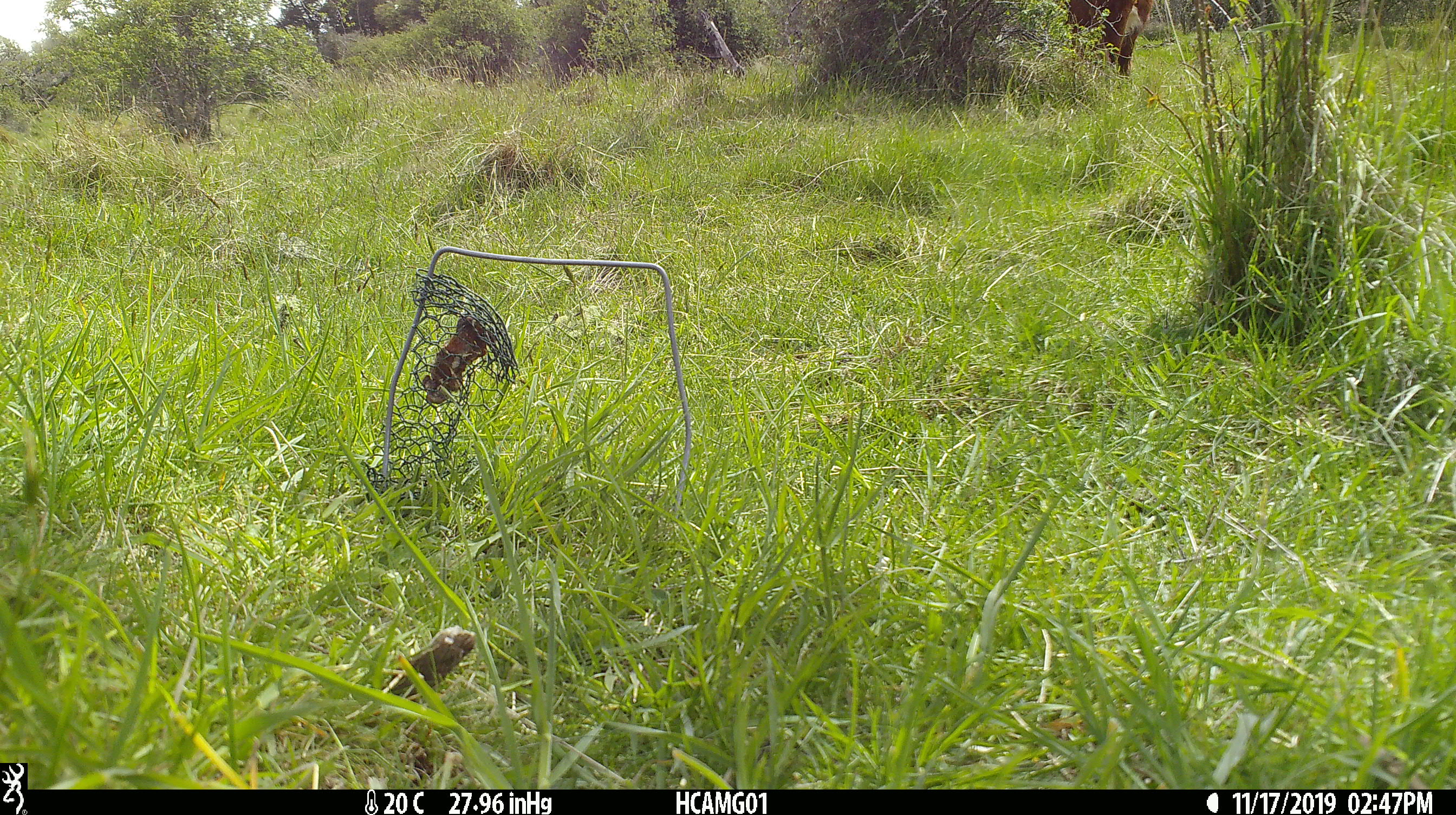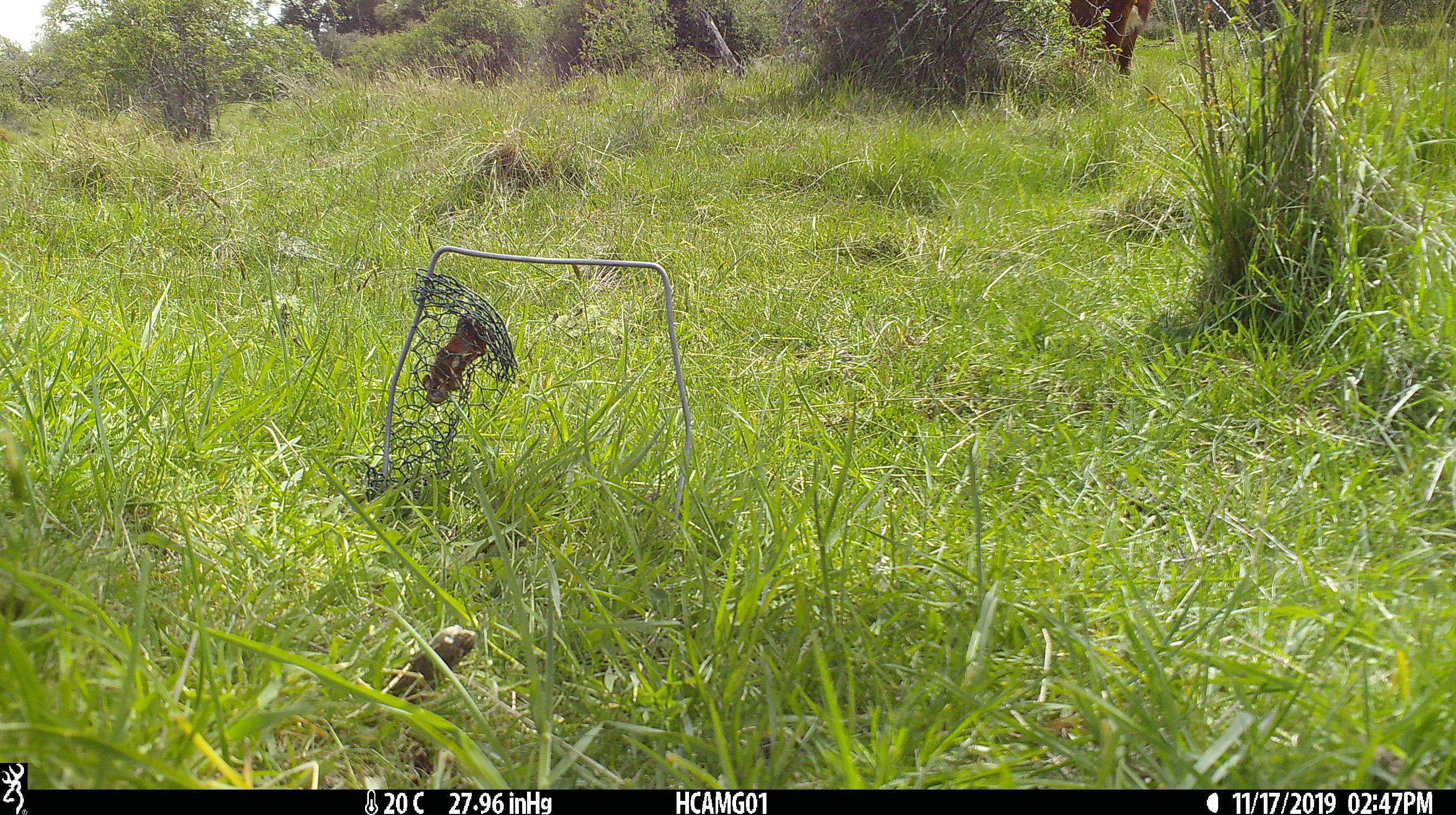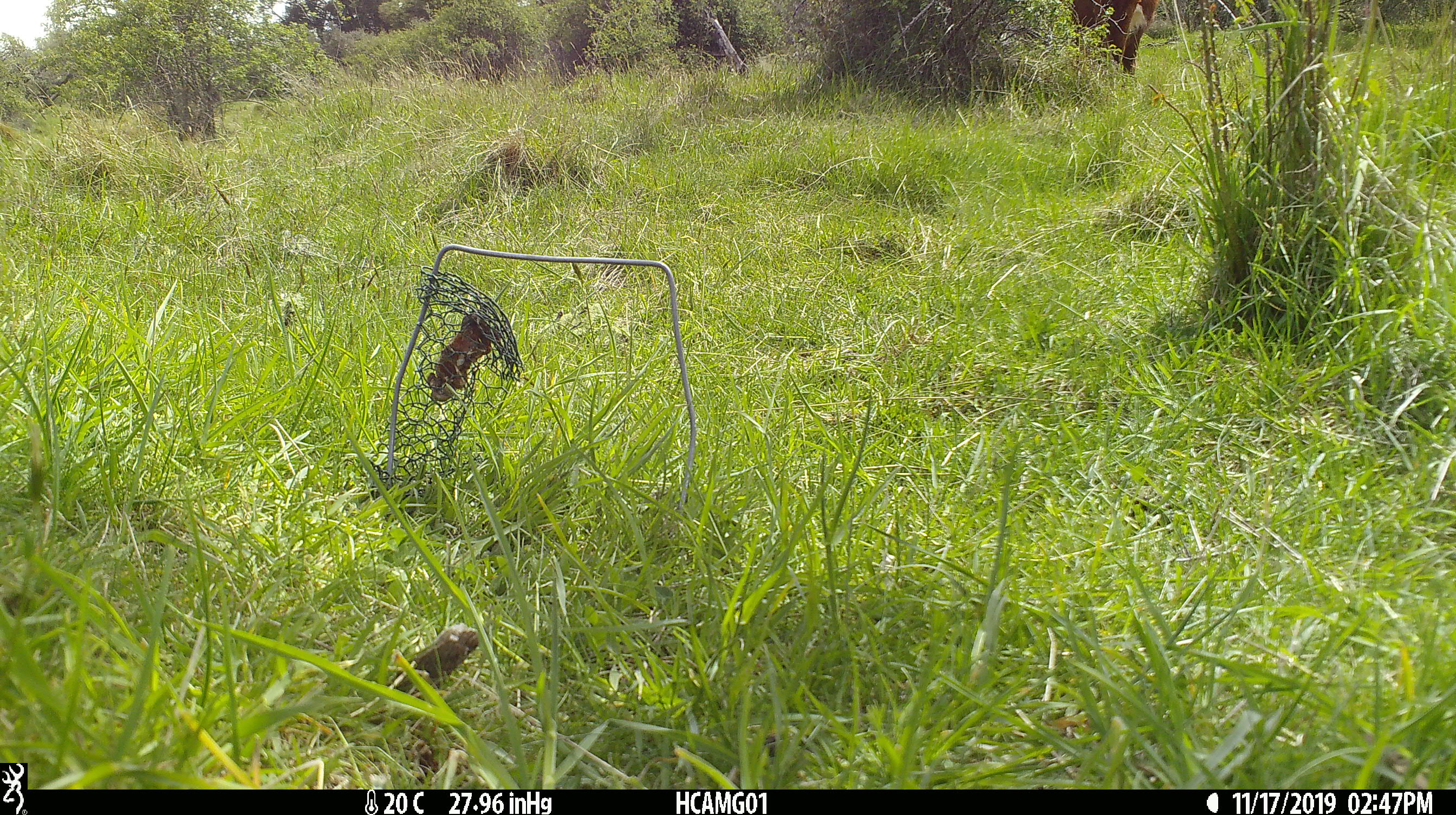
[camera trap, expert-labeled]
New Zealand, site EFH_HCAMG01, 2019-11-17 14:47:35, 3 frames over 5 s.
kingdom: Animalia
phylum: Chordata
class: Mammalia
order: Artiodactyla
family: Bovidae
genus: Bos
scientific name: Bos taurus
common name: domestic cow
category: cow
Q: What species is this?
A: Cow (domestic cow) (Bos taurus).